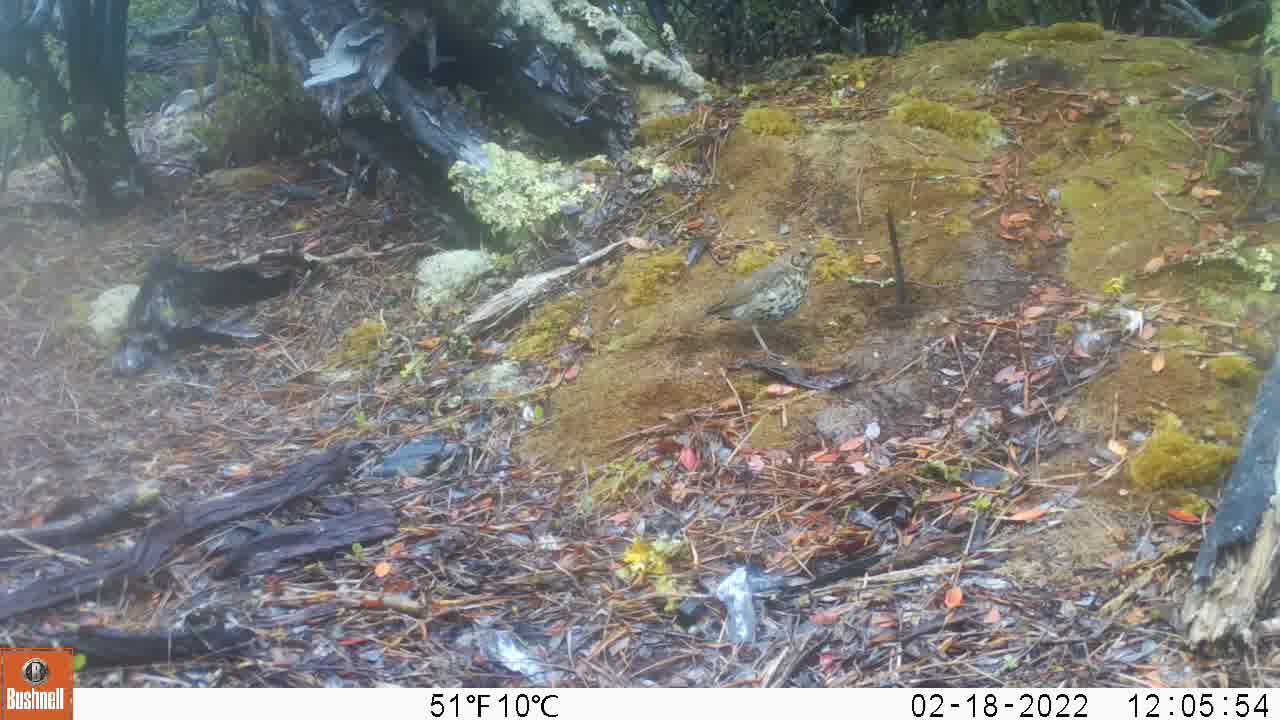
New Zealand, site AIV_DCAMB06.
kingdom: Animalia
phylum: Chordata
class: Aves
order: Passeriformes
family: Turdidae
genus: Turdus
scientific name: Turdus philomelos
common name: song thrush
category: thrush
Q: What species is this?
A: Thrush (song thrush) (Turdus philomelos).